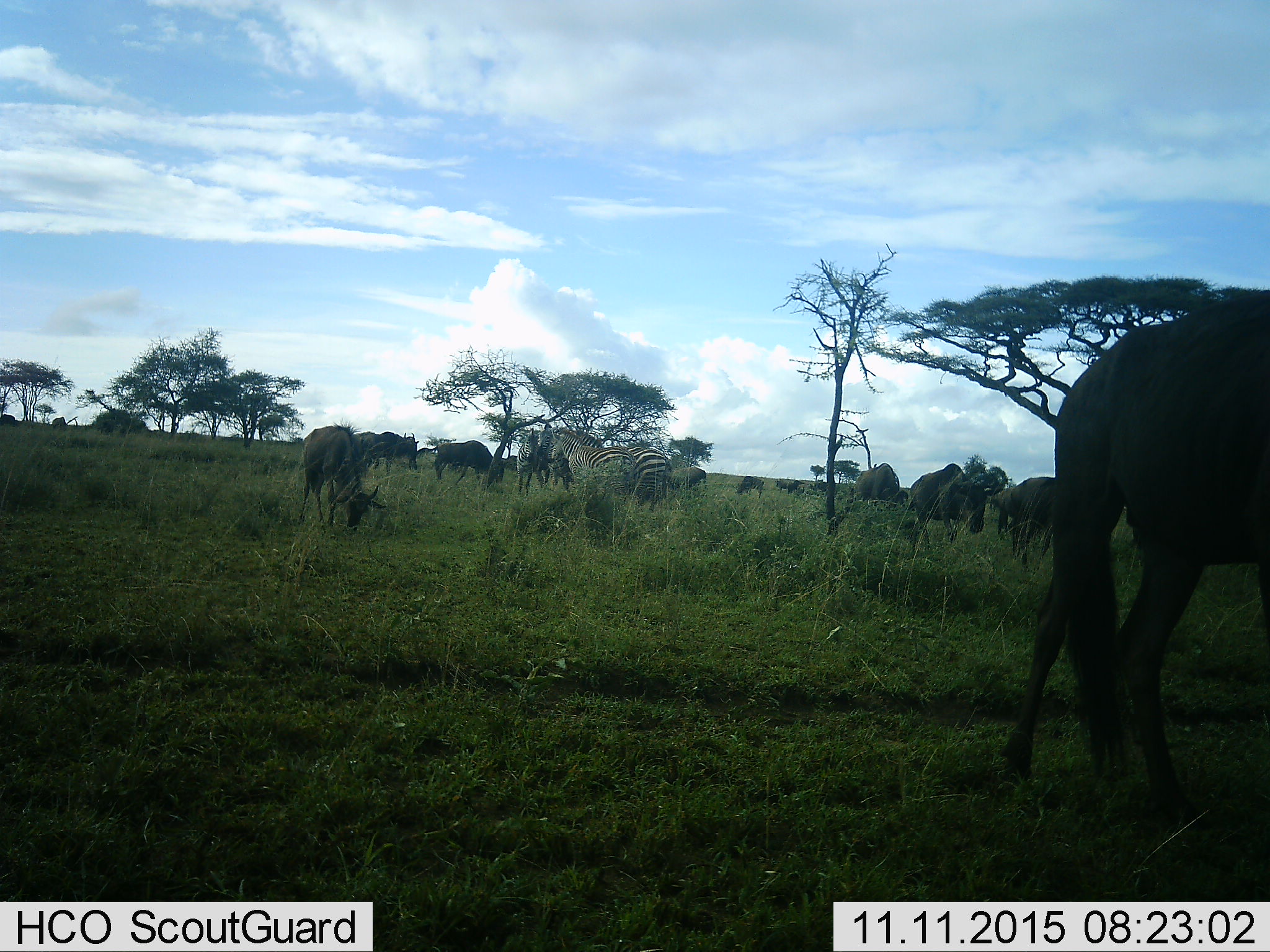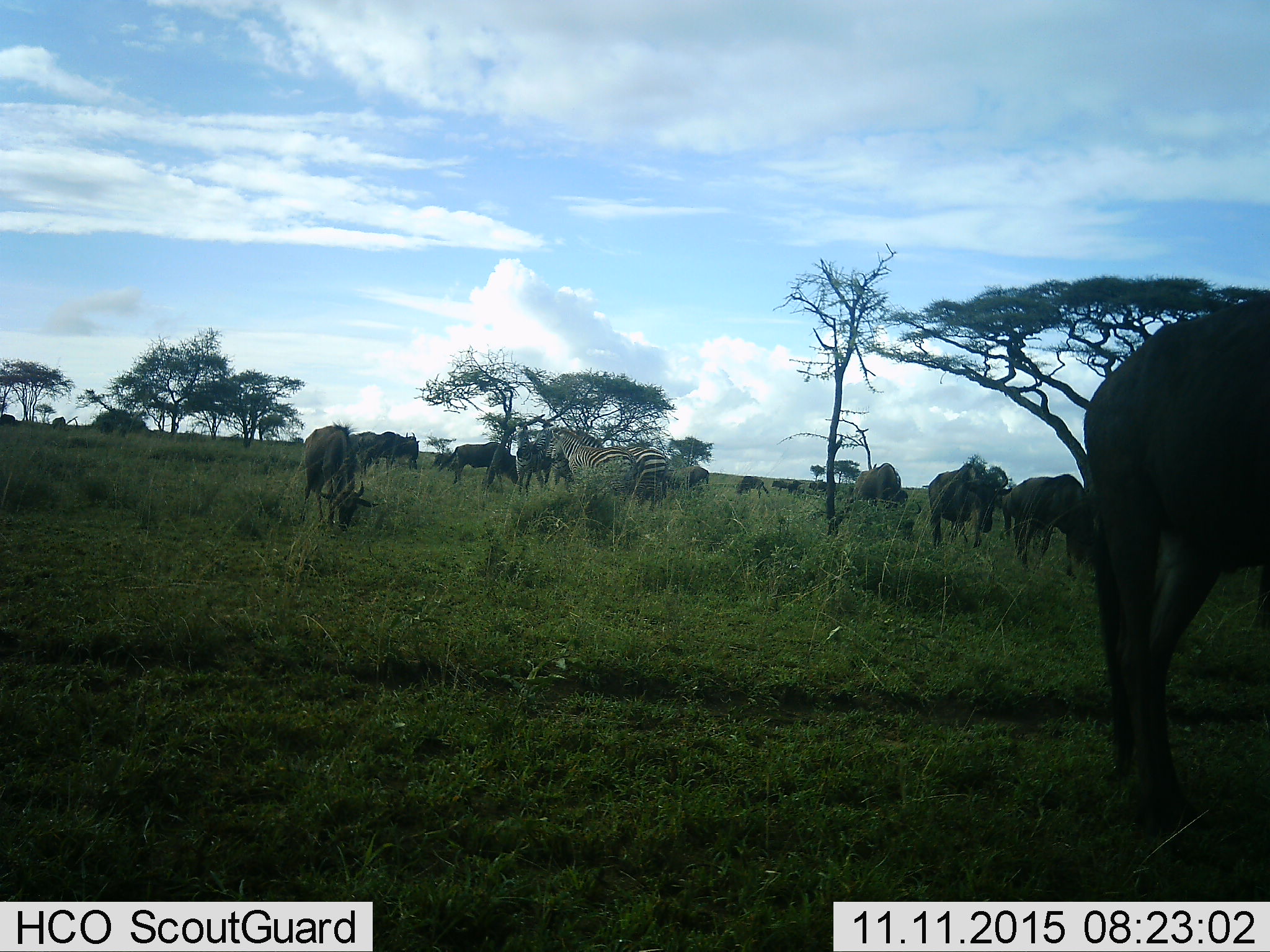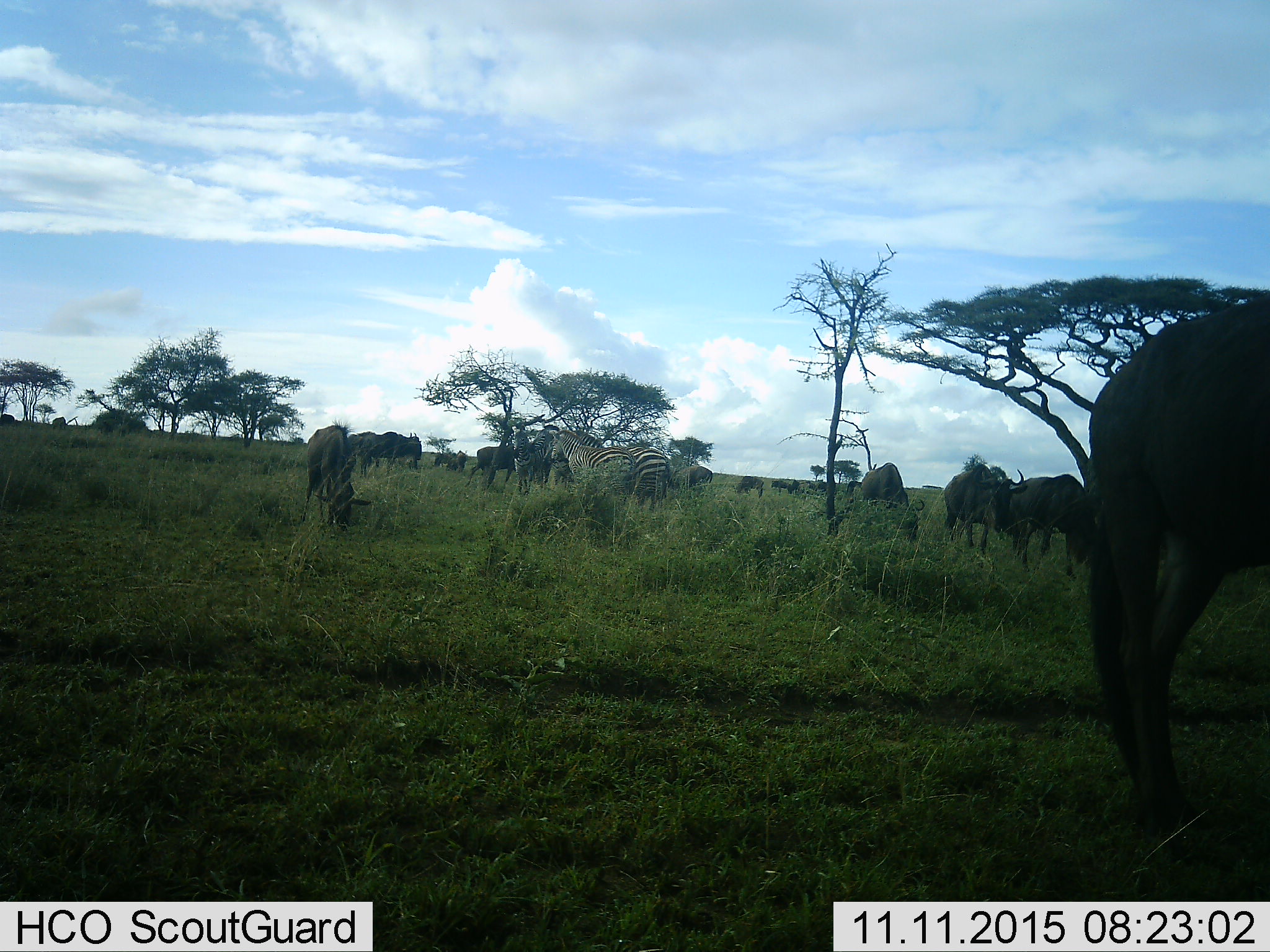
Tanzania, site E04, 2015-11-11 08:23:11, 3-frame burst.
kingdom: Animalia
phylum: Chordata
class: Mammalia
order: Artiodactyla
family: Bovidae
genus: Connochaetes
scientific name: Connochaetes taurinus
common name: blue wildebeest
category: wildebeest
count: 11-50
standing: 50%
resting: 0%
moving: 64%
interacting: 7%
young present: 7%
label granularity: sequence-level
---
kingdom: Animalia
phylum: Chordata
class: Mammalia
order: Perissodactyla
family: Equidae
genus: Equus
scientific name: Equus quagga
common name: plains zebra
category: zebra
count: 5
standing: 79%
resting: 0%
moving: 7%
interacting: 36%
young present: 7%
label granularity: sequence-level